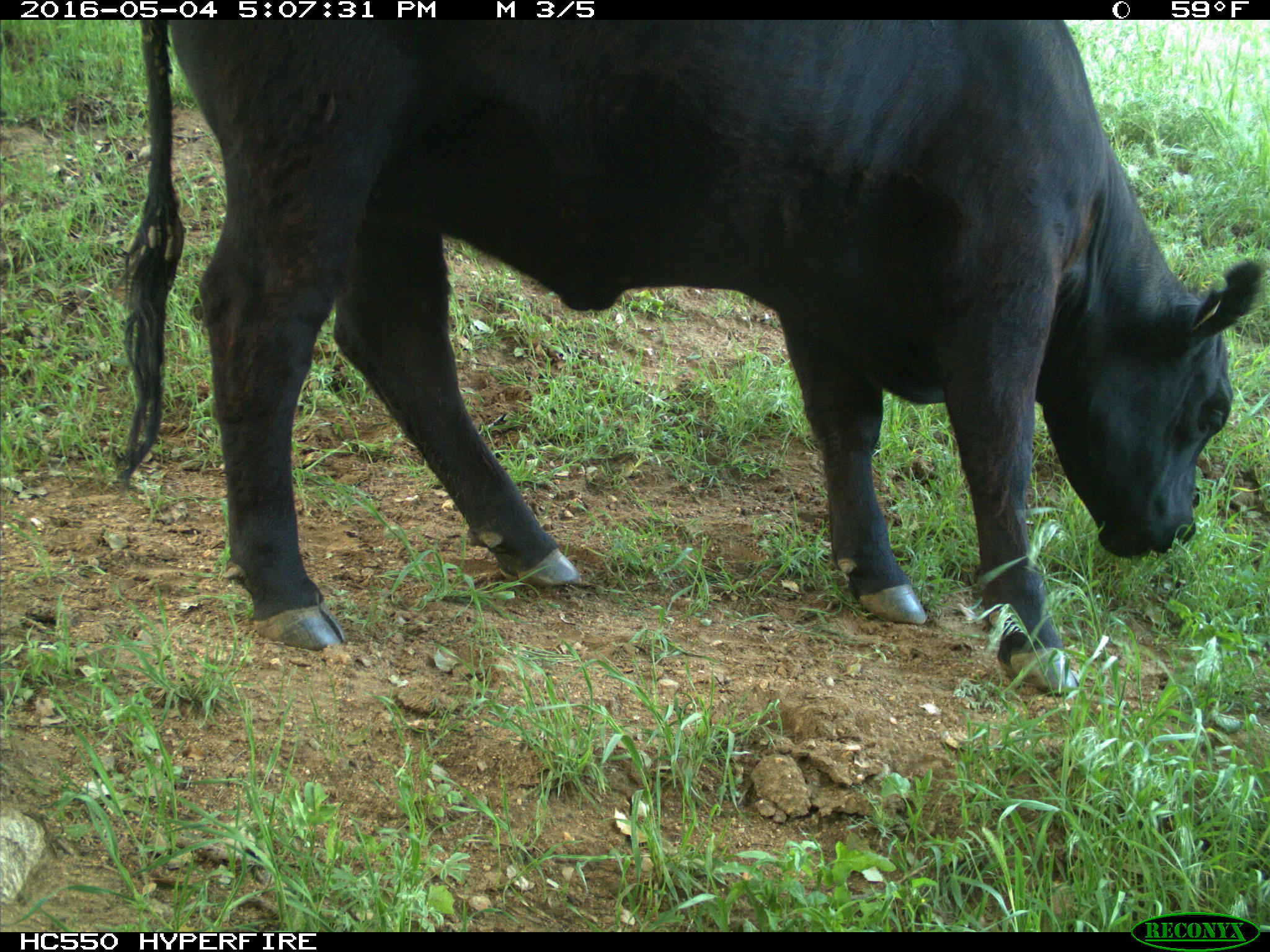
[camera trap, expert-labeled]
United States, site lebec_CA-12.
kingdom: Animalia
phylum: Chordata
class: Mammalia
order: Artiodactyla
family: Bovidae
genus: Bos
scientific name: Bos taurus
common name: domestic cow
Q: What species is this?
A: Bos taurus (domestic cow).